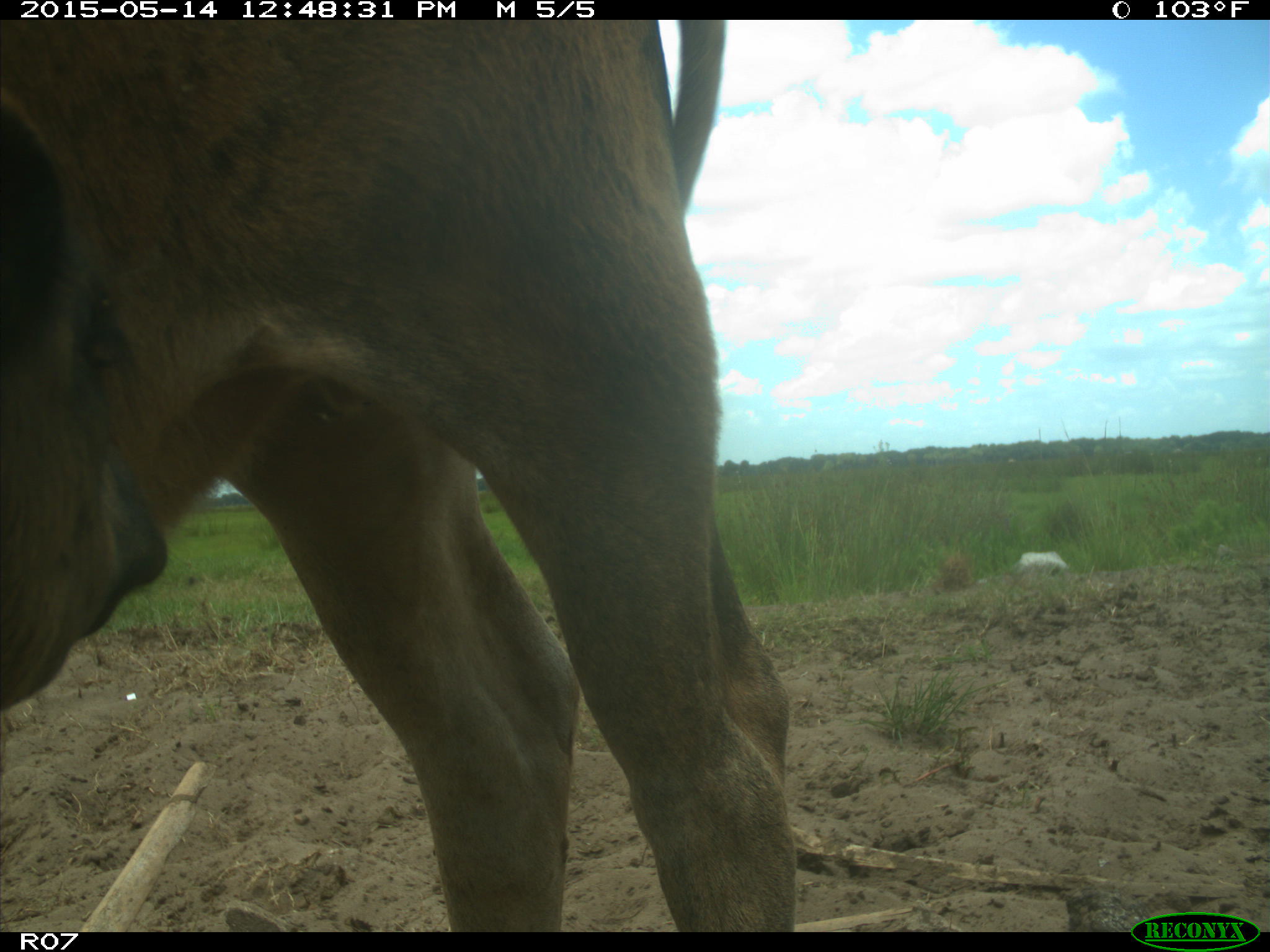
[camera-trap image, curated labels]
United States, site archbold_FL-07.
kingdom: Animalia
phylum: Chordata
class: Mammalia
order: Artiodactyla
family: Bovidae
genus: Bos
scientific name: Bos taurus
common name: domestic cow